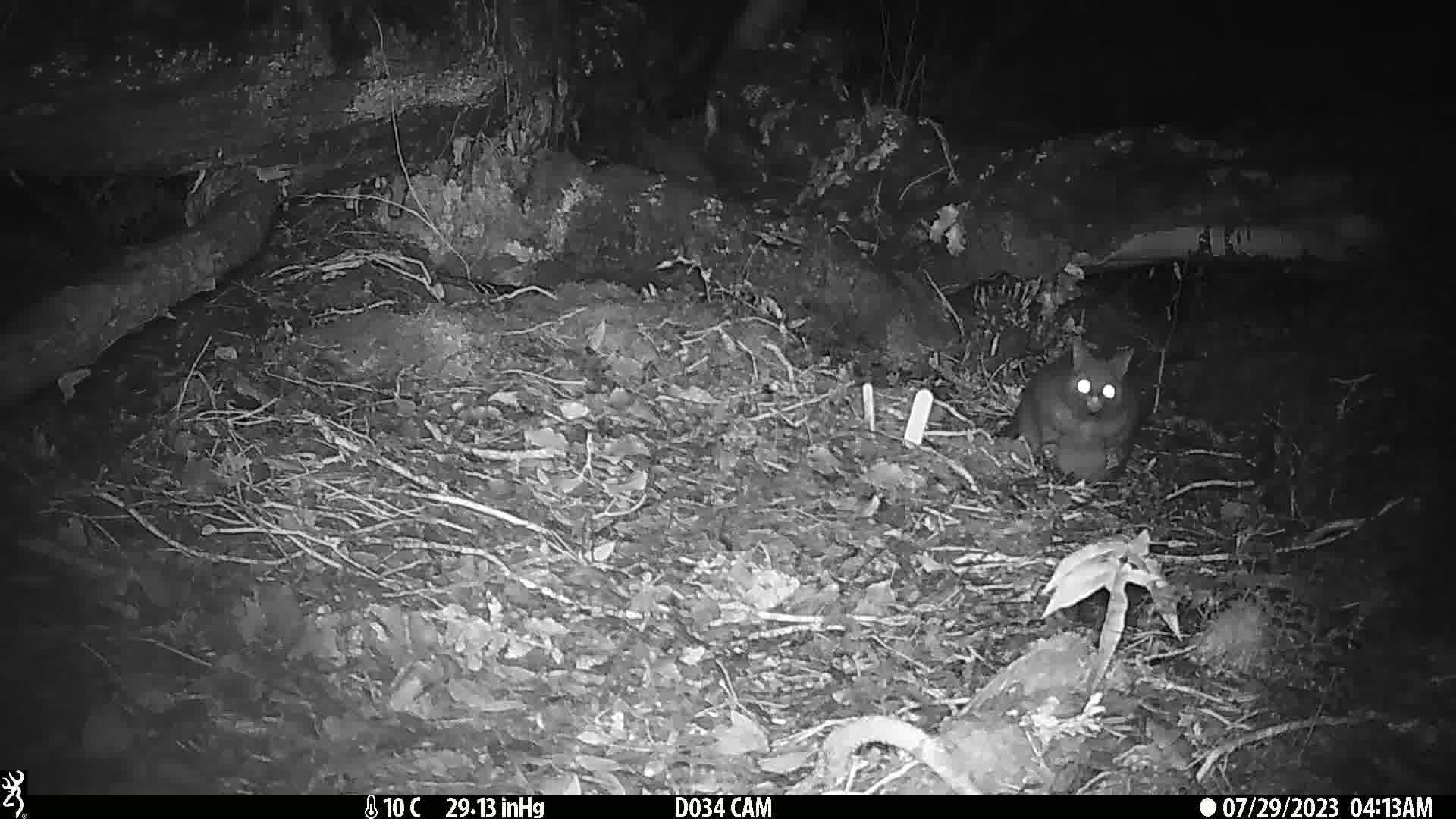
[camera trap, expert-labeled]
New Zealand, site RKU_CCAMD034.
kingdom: Animalia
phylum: Chordata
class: Mammalia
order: Diprotodontia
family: Phalangeridae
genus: Trichosurus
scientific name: Trichosurus vulpecula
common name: common brushtail possum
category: possum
Possum (common brushtail possum) (Trichosurus vulpecula).